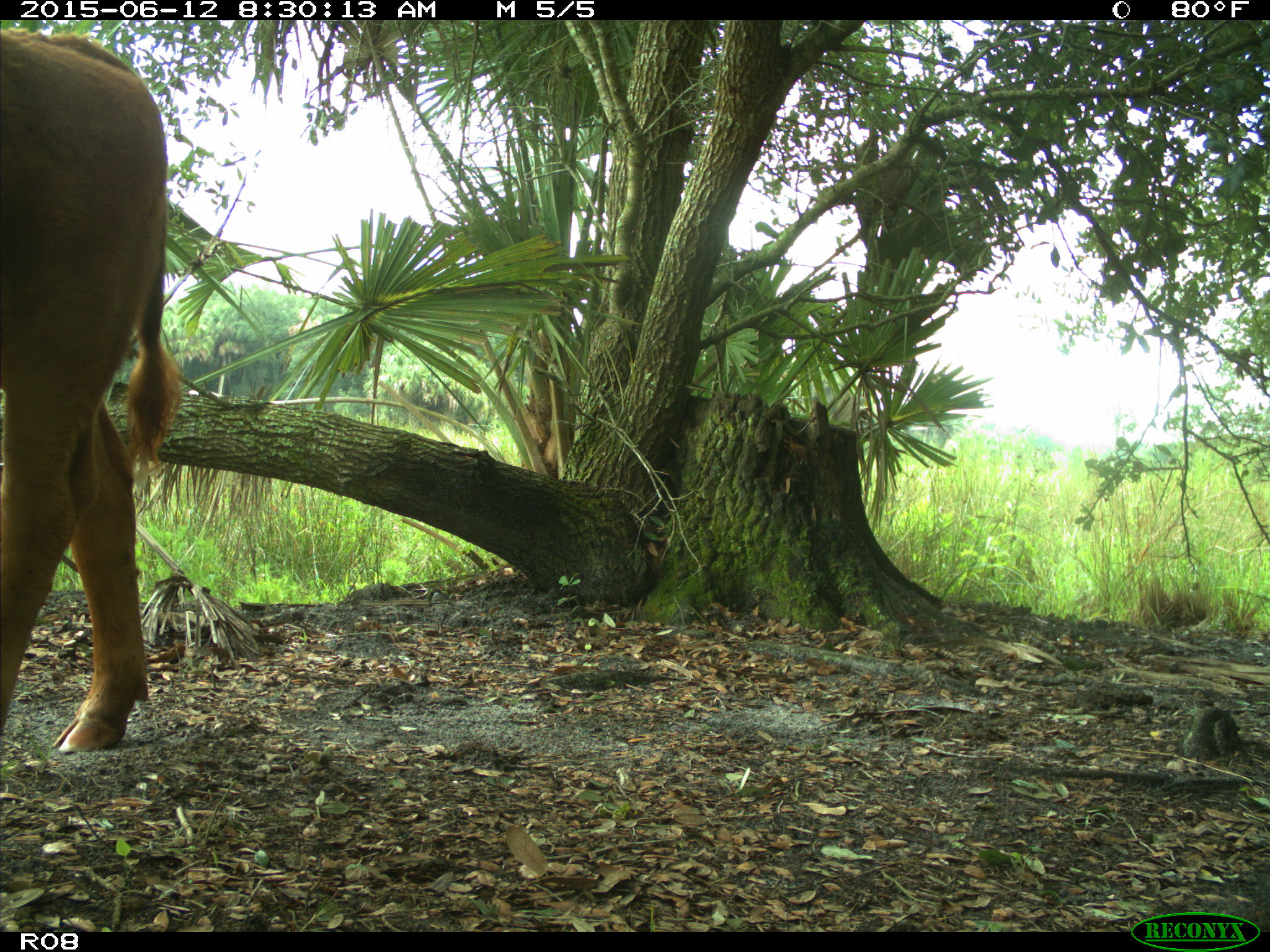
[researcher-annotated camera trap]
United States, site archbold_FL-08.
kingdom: Animalia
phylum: Chordata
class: Mammalia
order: Artiodactyla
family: Bovidae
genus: Bos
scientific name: Bos taurus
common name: domestic cow